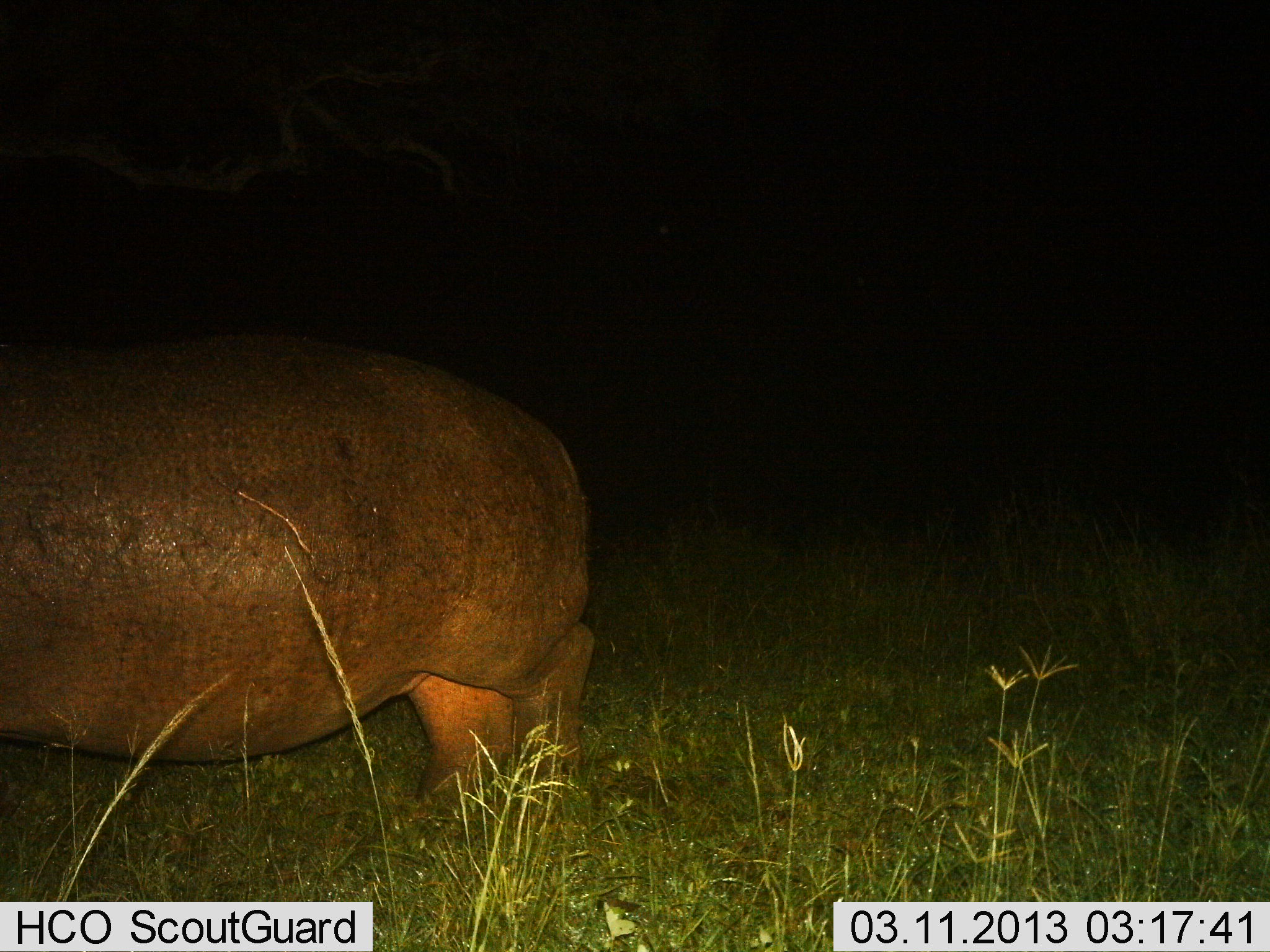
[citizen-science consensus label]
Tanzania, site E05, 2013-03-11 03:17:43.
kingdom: Animalia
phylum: Chordata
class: Mammalia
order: Artiodactyla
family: Hippopotamidae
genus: Hippopotamus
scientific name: Hippopotamus amphibius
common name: hippopotamus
Hippopotamus (Hippopotamus amphibius), count 1. Behavior (volunteer vote fractions): standing 74%, resting 0%, moving 16%, interacting 0%. Young present (vote fraction): 0%. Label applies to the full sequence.